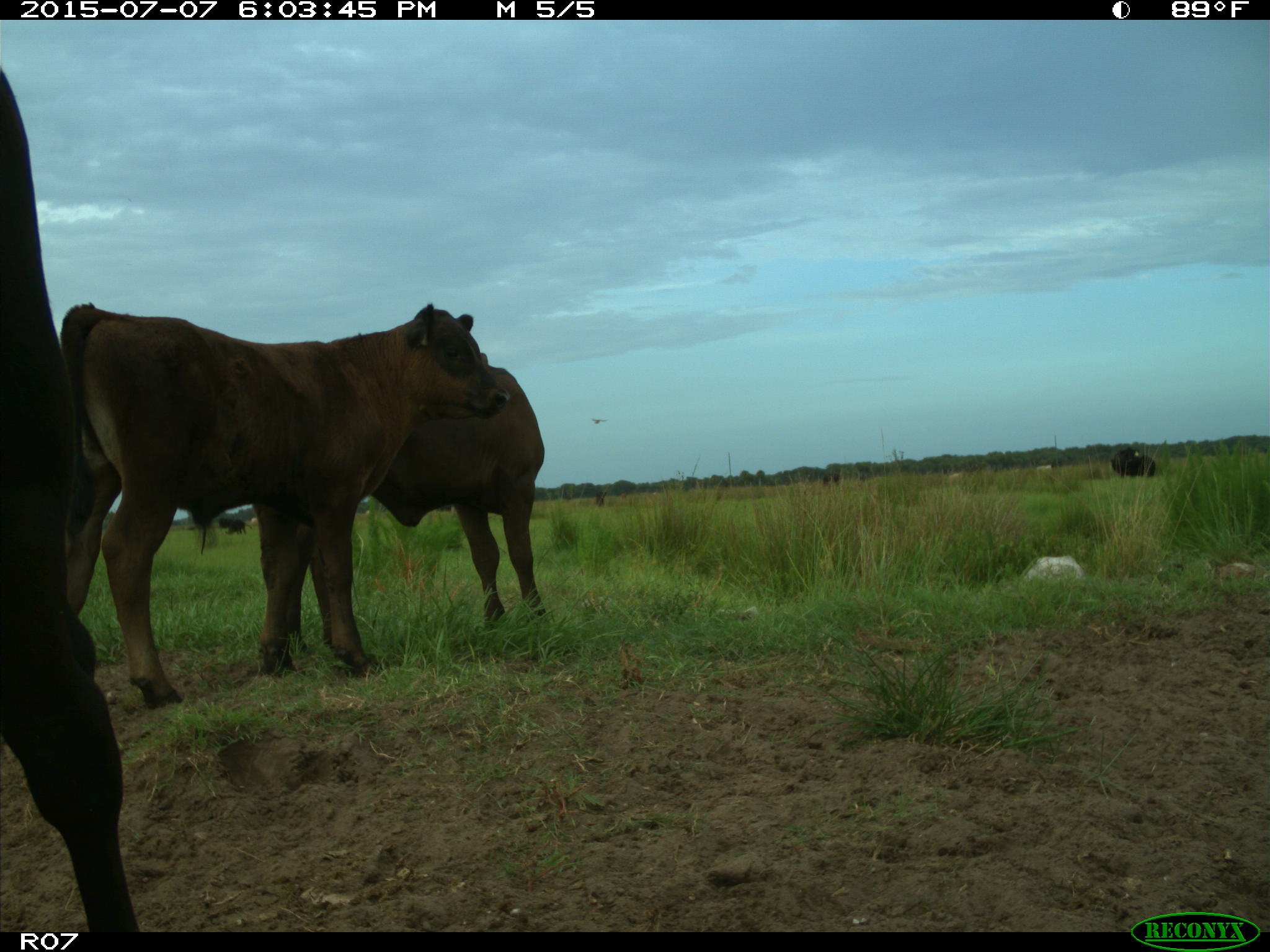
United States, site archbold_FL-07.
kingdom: Animalia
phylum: Chordata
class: Mammalia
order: Artiodactyla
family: Bovidae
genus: Bos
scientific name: Bos taurus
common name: domestic cow